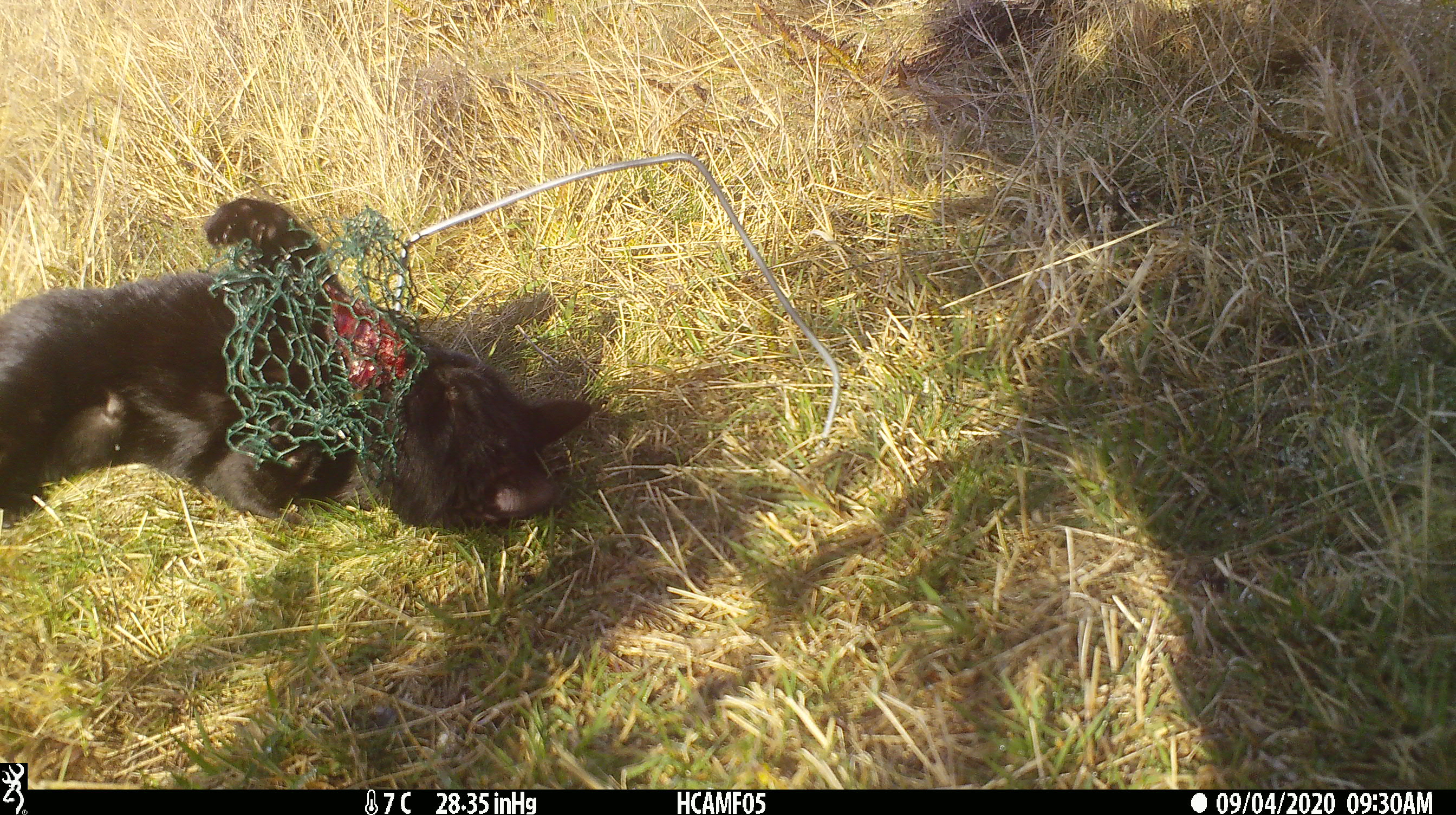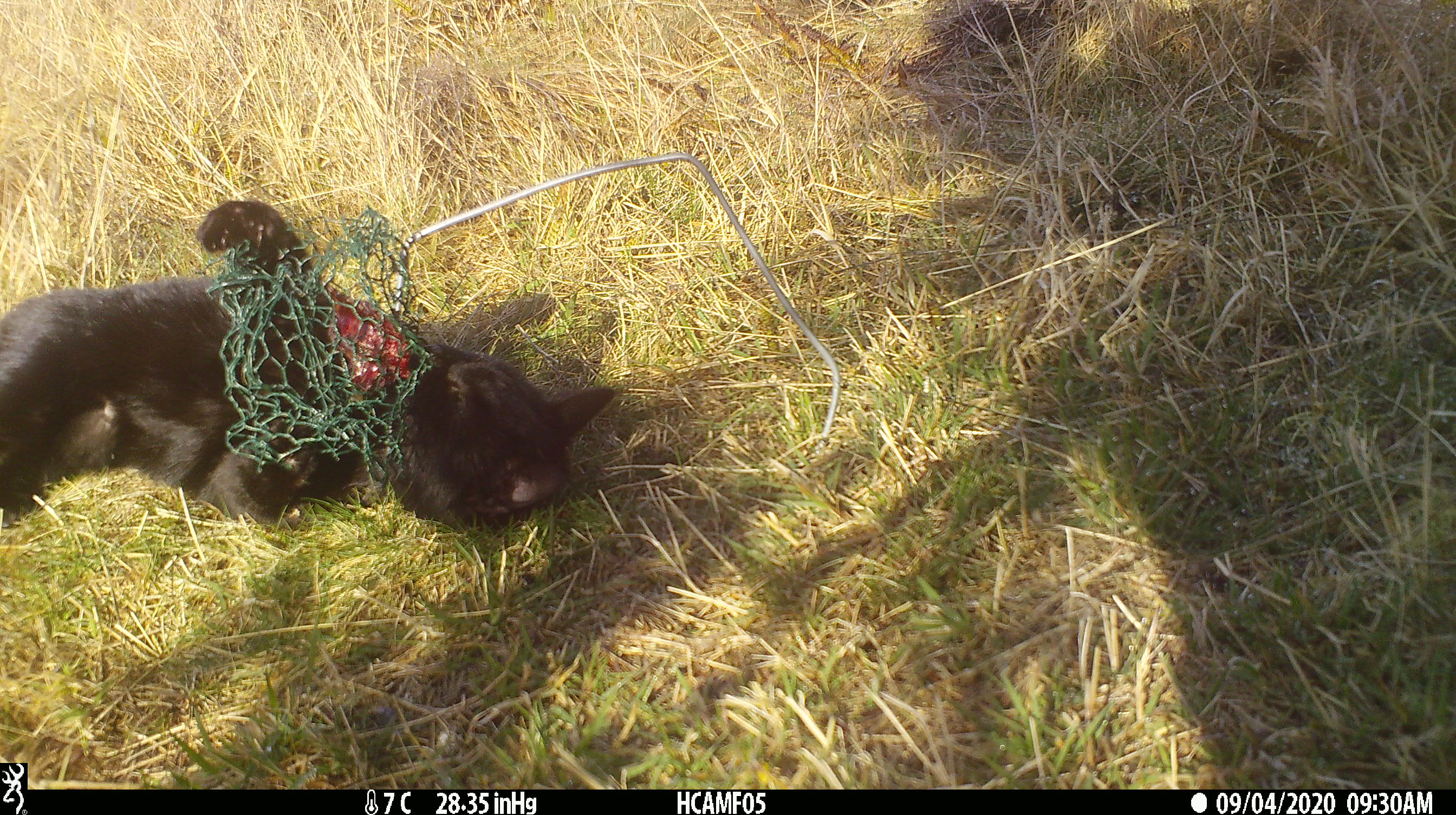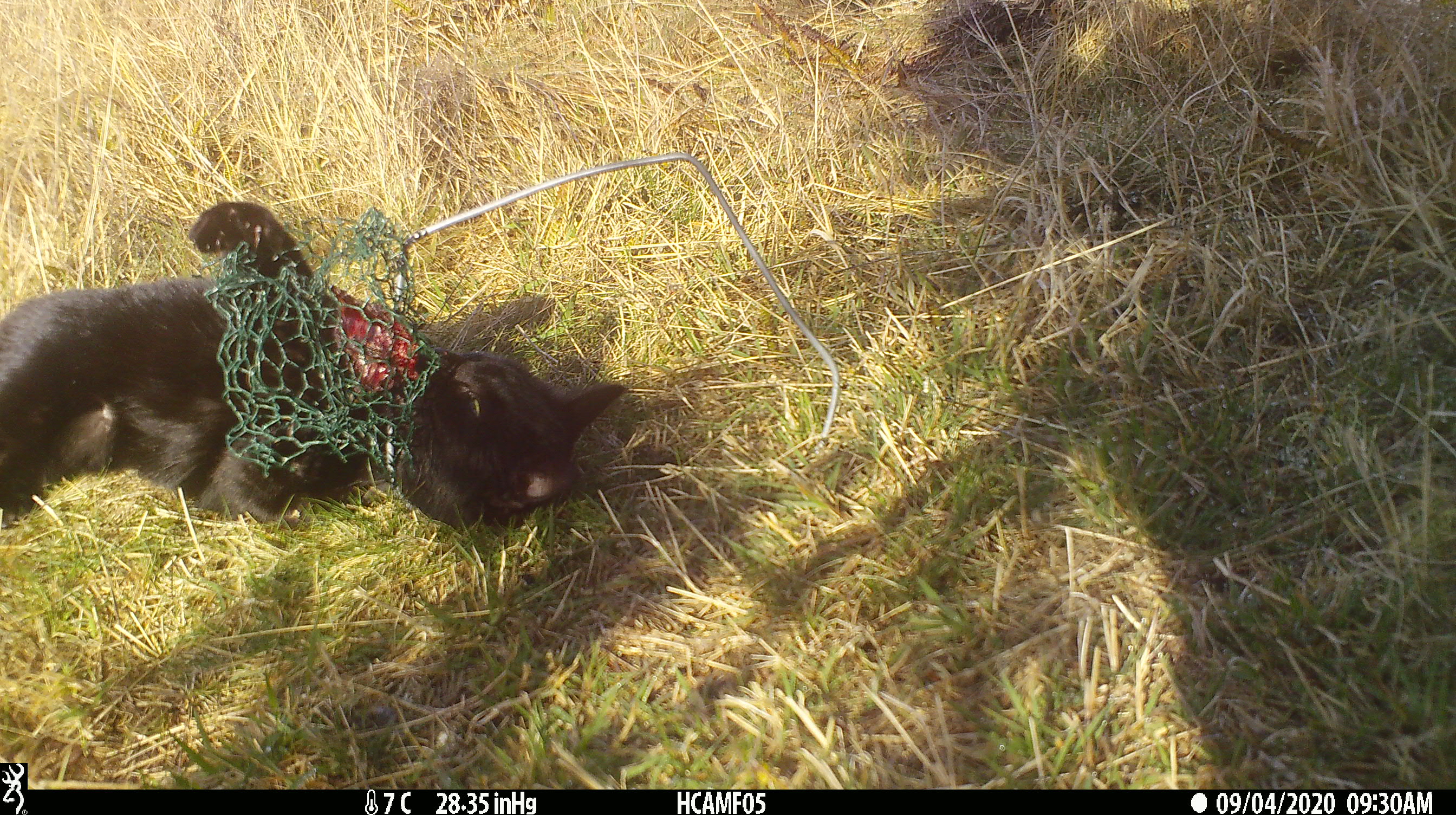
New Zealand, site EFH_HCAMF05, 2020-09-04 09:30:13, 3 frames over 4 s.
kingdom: Animalia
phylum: Chordata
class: Mammalia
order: Carnivora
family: Felidae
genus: Felis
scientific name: Felis catus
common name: domestic cat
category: cat